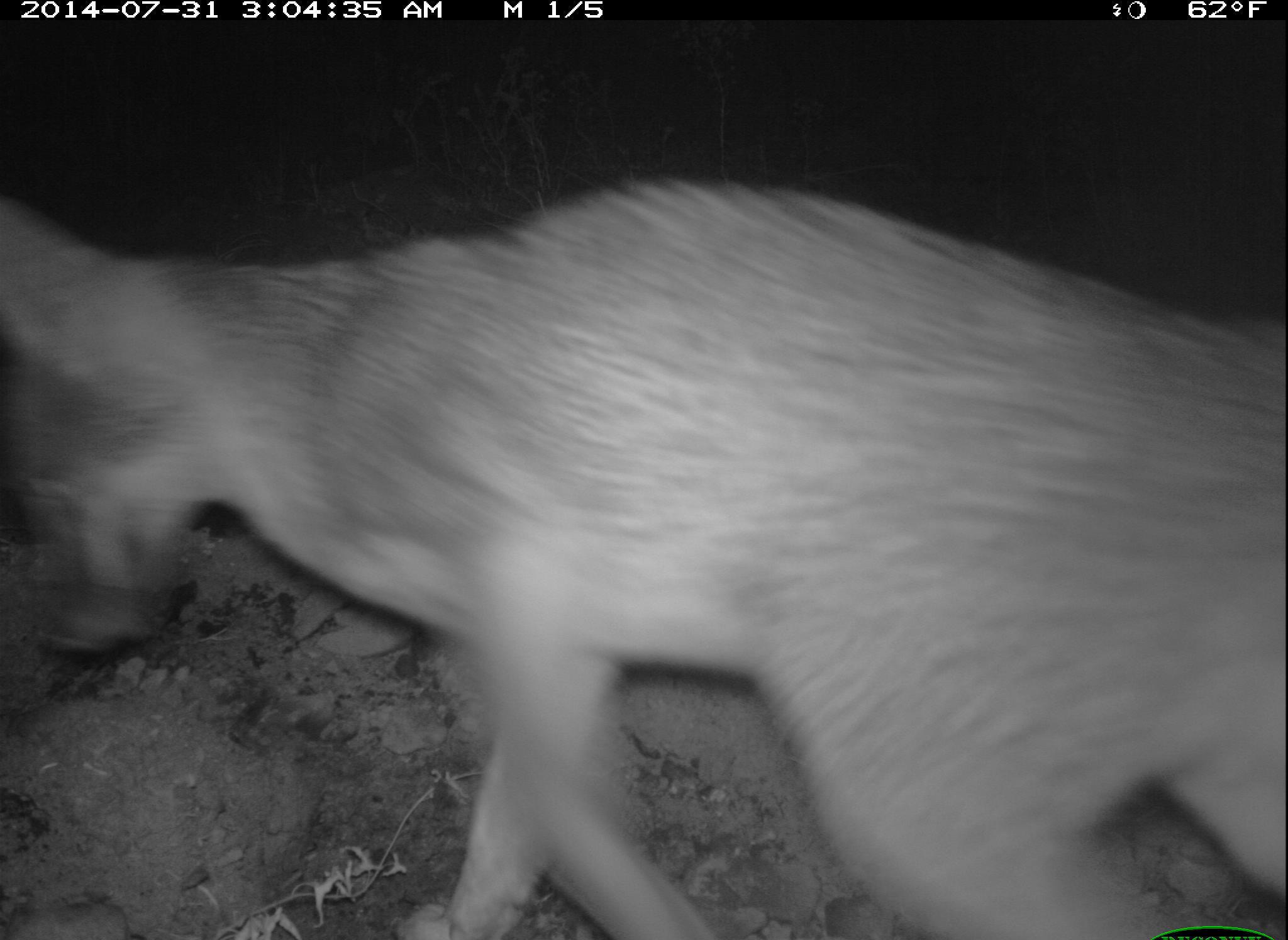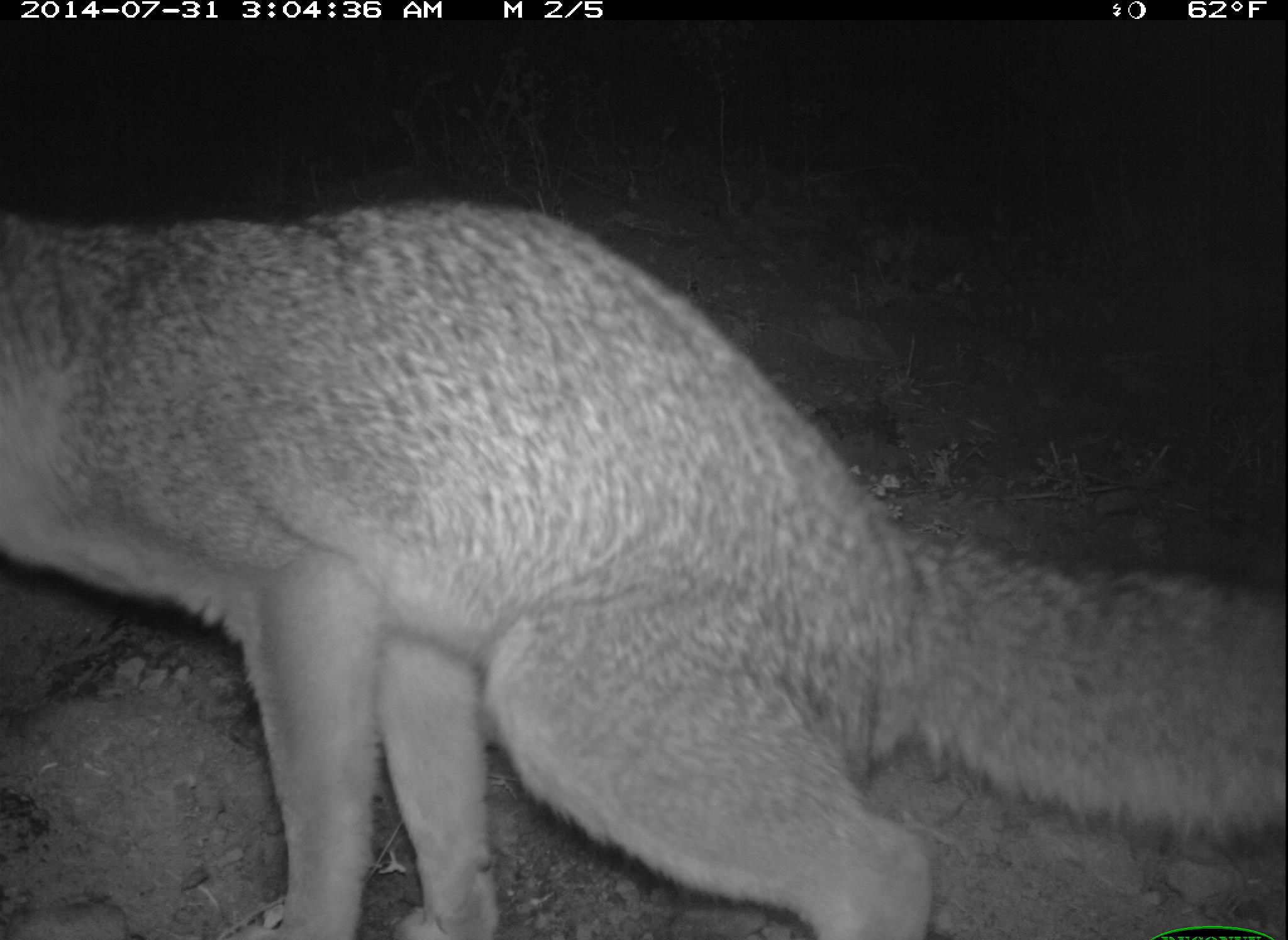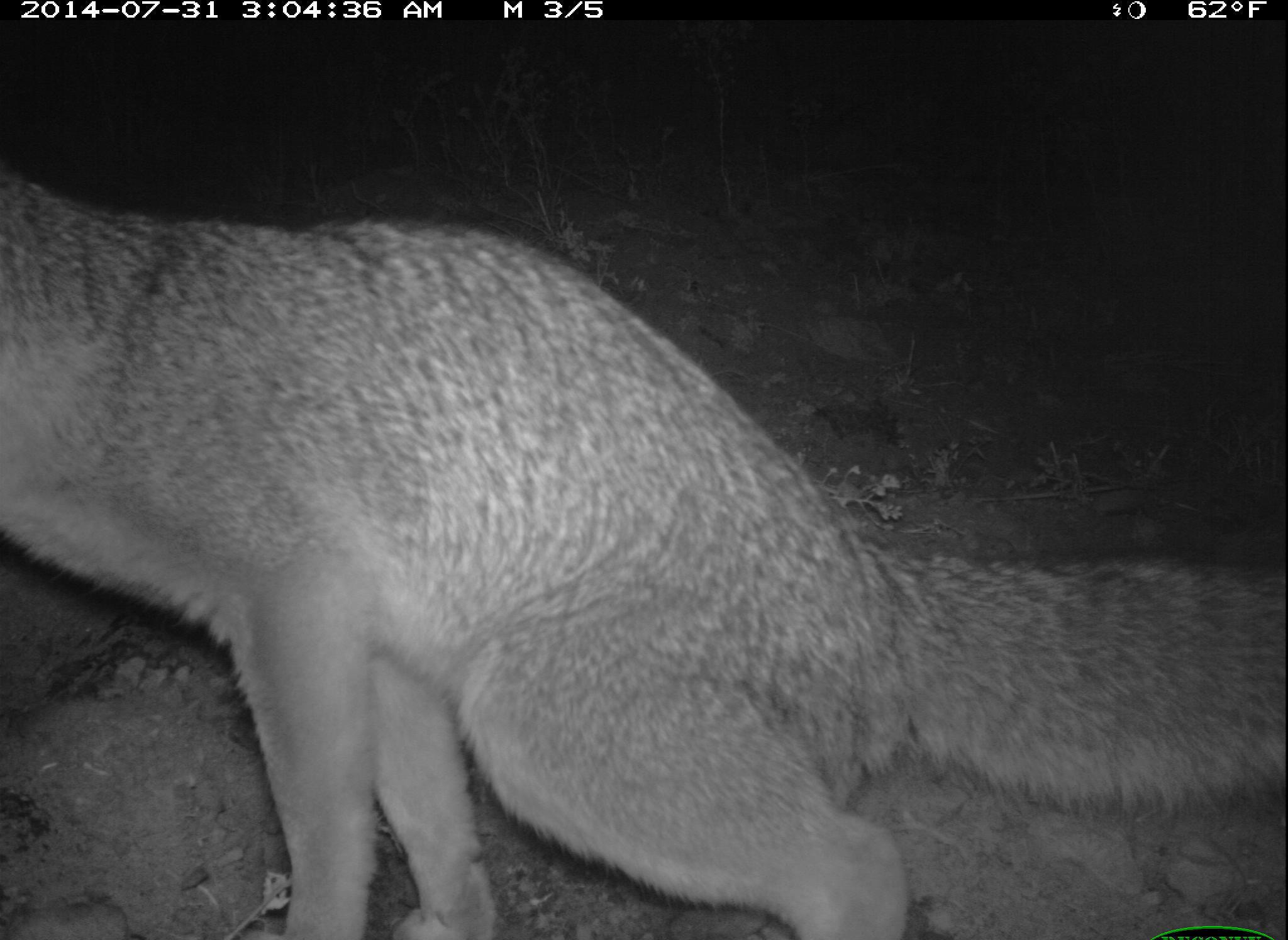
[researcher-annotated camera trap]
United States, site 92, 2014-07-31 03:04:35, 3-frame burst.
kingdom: Animalia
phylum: Chordata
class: Mammalia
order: Carnivora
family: Canidae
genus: Urocyon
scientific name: Urocyon cinereoargenteus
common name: gray fox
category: fox